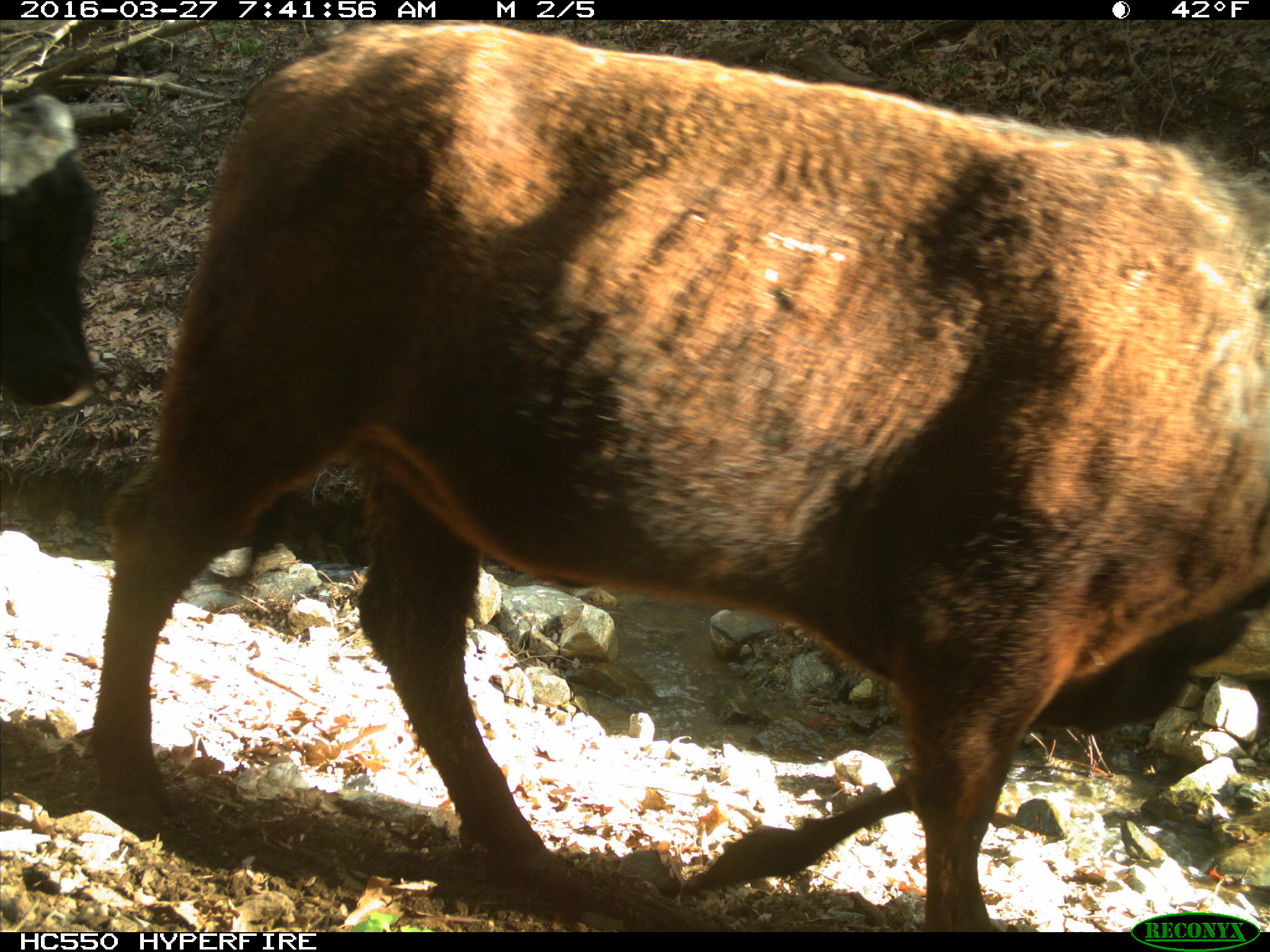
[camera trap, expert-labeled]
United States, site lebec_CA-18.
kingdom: Animalia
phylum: Chordata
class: Mammalia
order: Artiodactyla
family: Bovidae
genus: Bos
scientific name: Bos taurus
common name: domestic cow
Bos taurus (domestic cow).